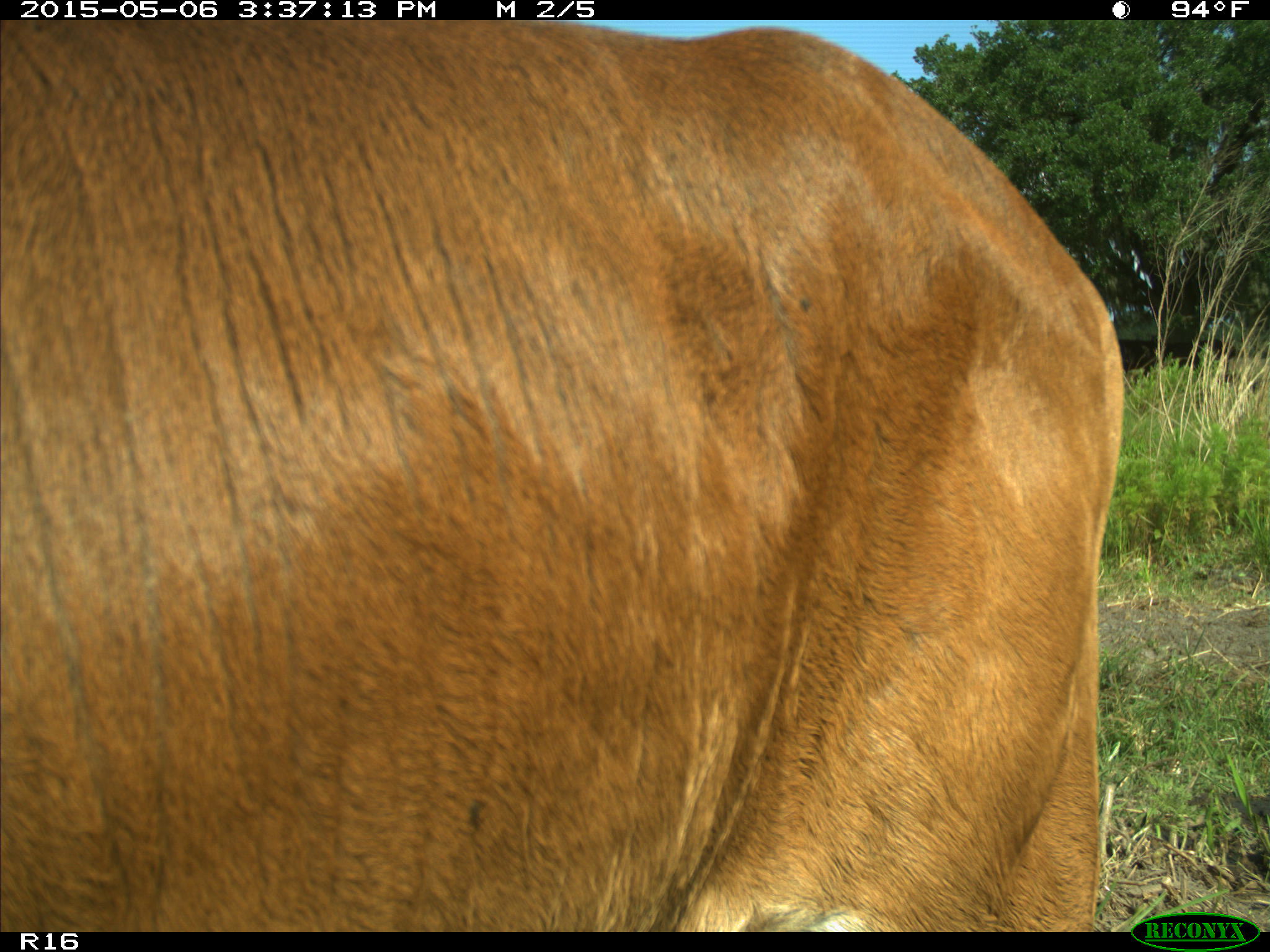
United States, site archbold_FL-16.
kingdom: Animalia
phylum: Chordata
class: Mammalia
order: Artiodactyla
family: Bovidae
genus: Bos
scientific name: Bos taurus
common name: domestic cow